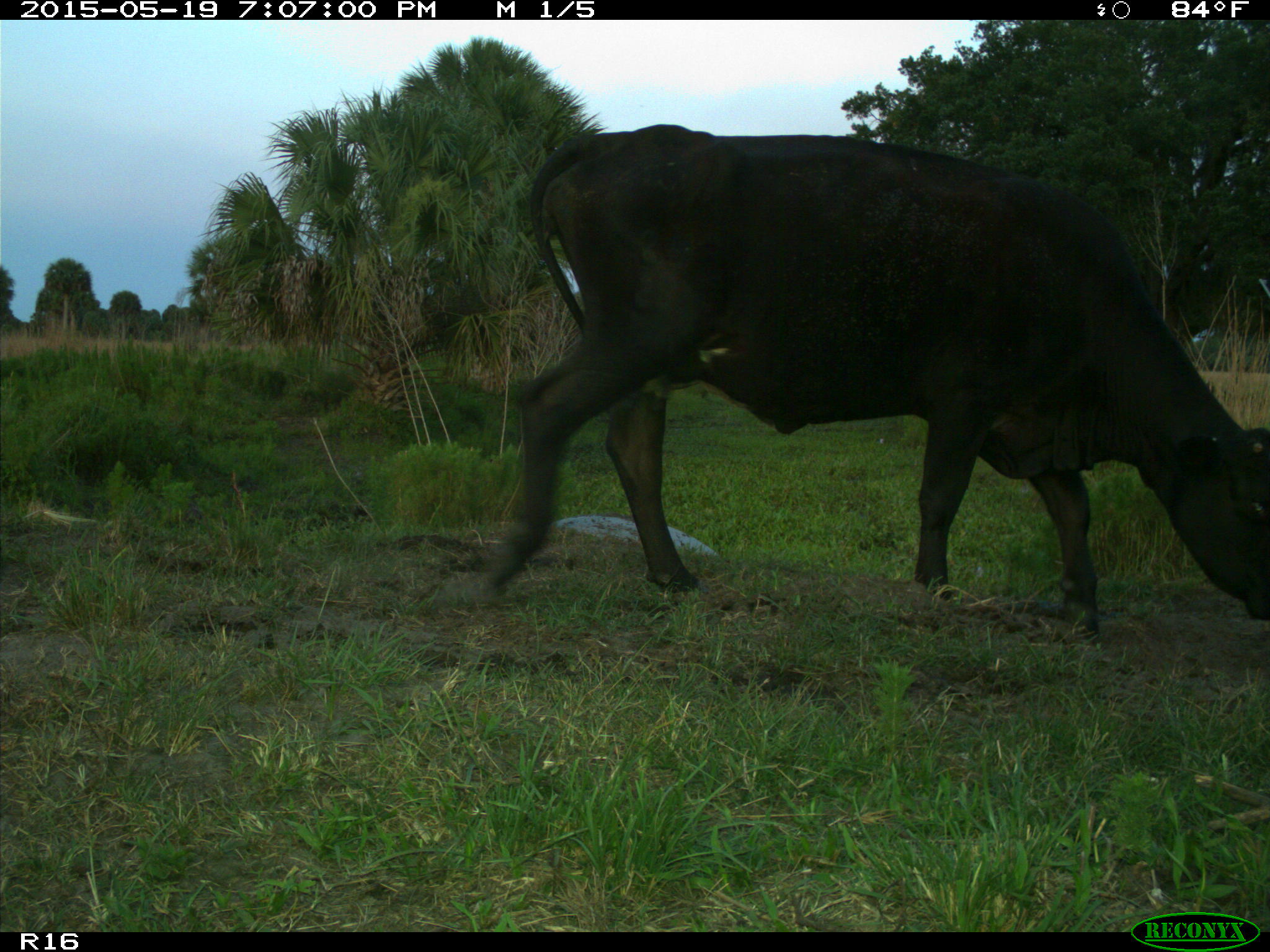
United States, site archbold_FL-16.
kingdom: Animalia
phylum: Chordata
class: Mammalia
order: Artiodactyla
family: Bovidae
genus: Bos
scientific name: Bos taurus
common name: domestic cow